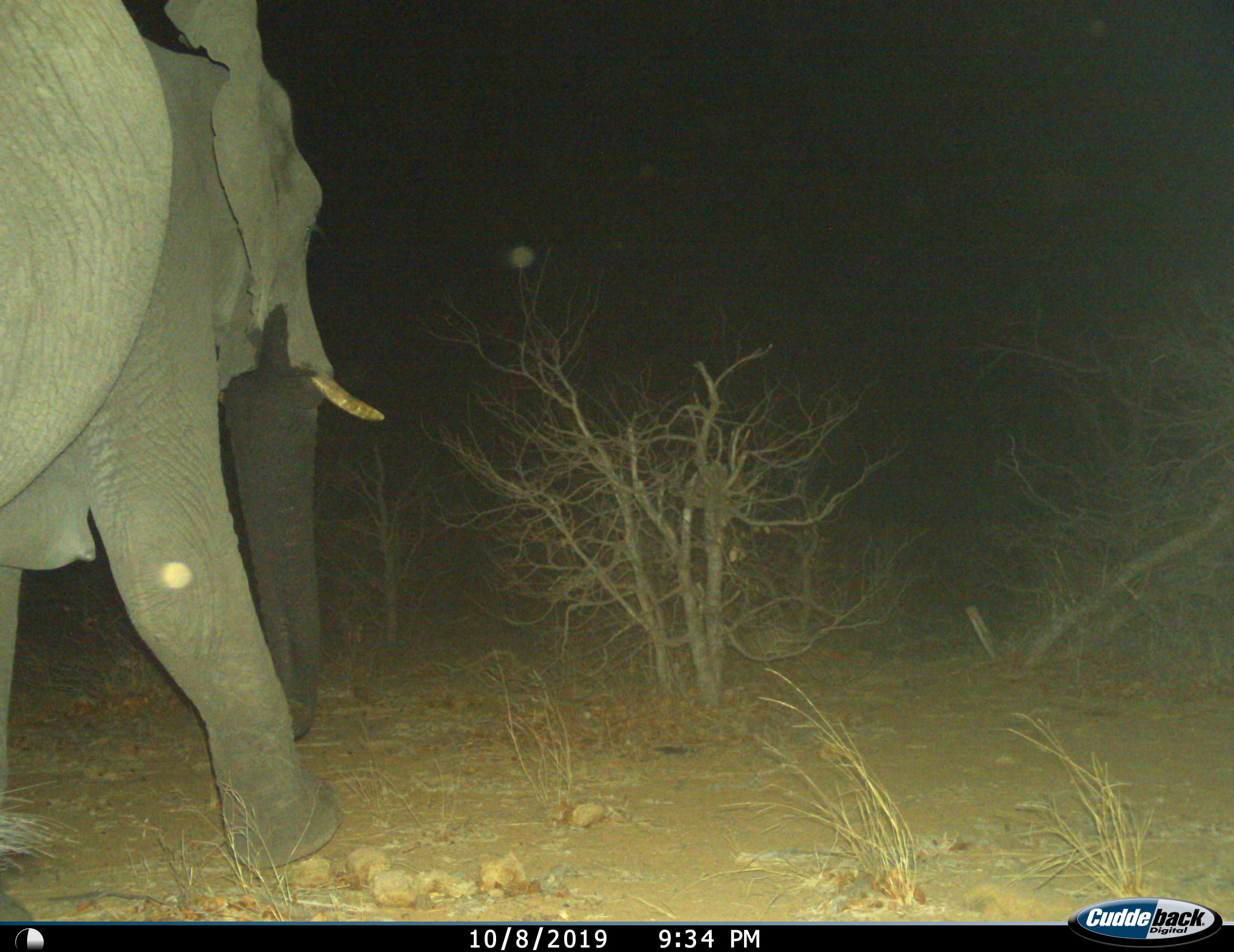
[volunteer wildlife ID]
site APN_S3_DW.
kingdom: Animalia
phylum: Chordata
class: Mammalia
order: Proboscidea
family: Elephantidae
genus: Loxodonta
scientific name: Loxodonta africana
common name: african bush elephant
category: elephant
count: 1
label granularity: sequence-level